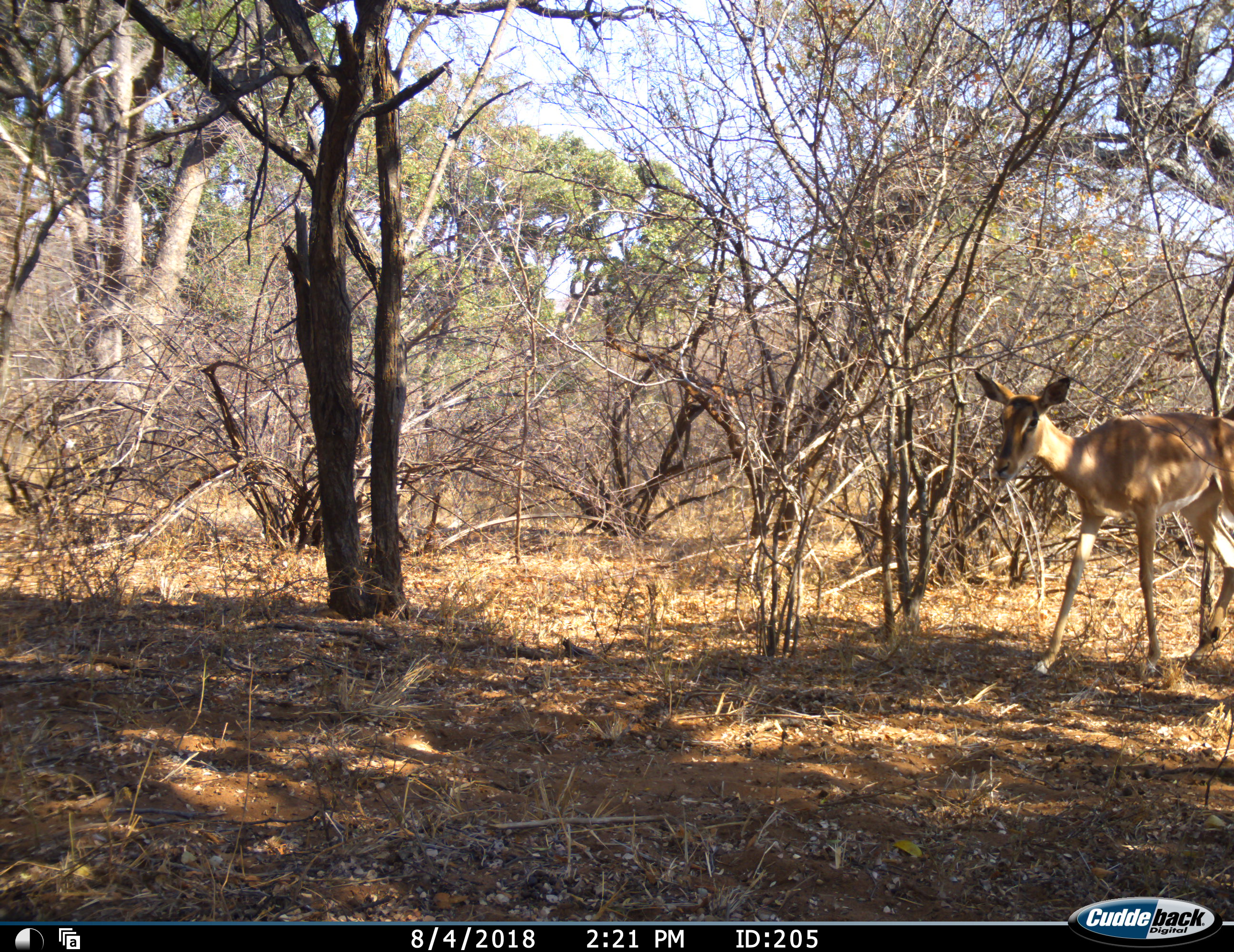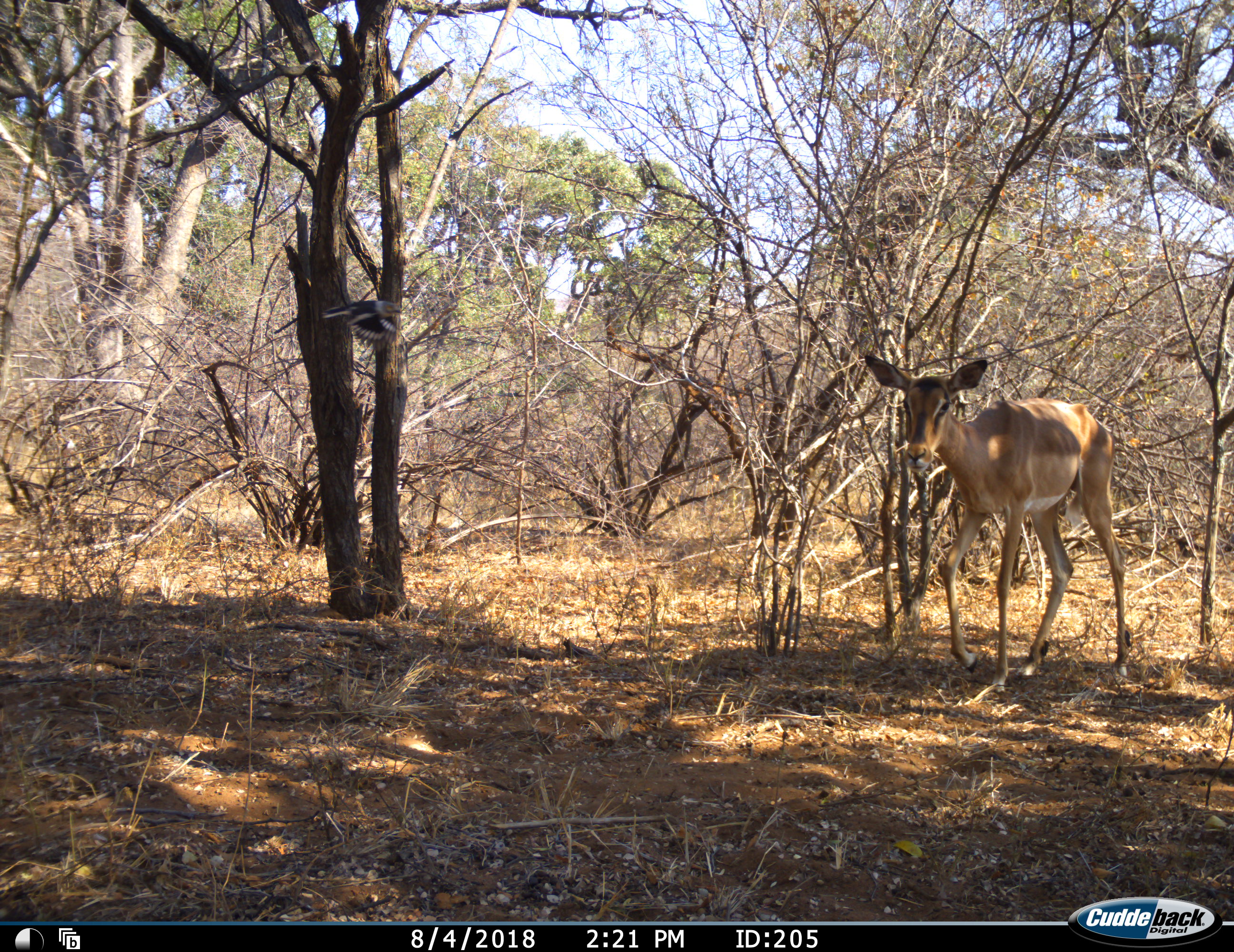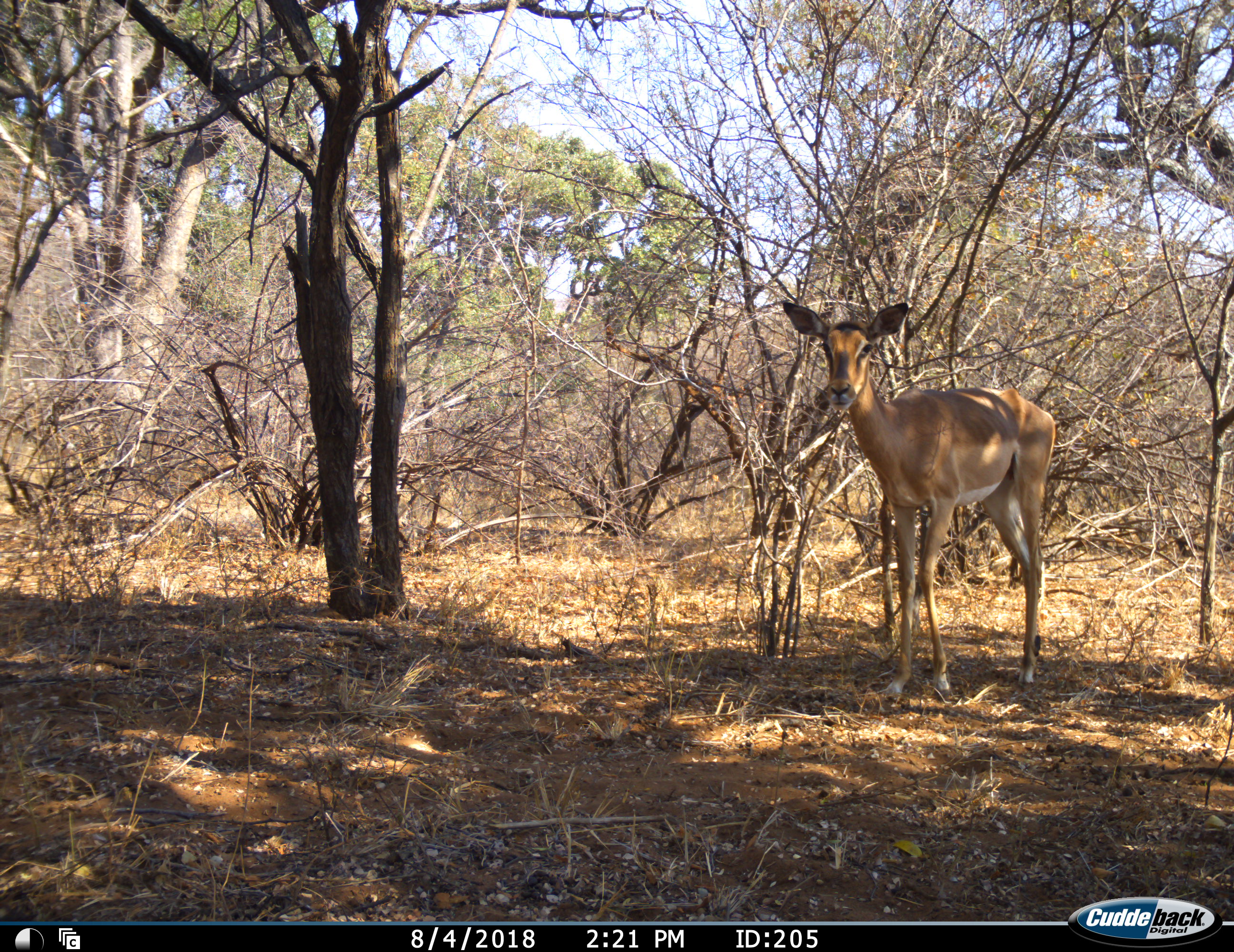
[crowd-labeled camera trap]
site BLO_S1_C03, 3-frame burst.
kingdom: Animalia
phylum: Chordata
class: Mammalia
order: Artiodactyla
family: Bovidae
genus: Aepyceros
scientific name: Aepyceros melampus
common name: impala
Impala (Aepyceros melampus), count 1. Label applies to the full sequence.